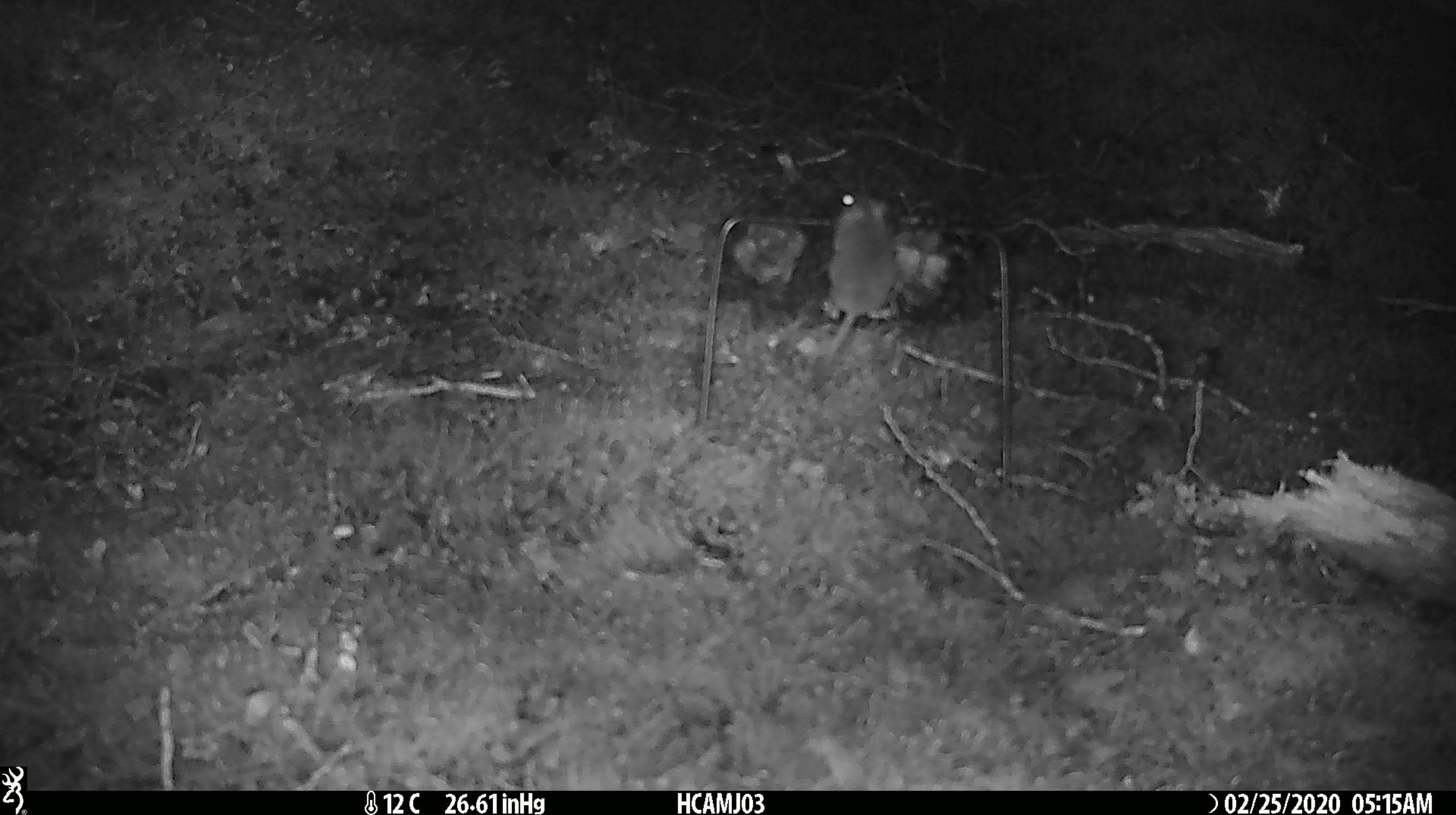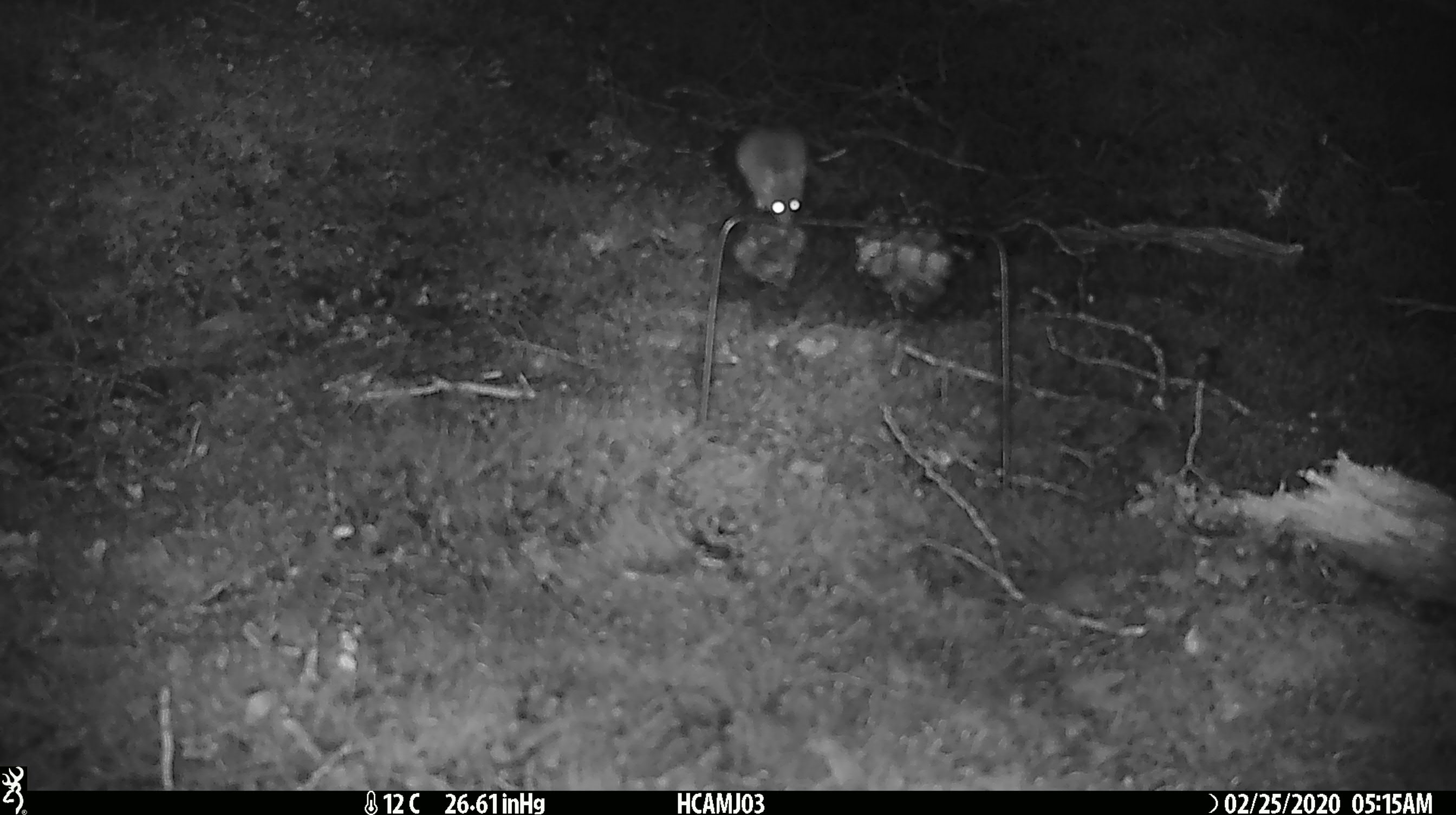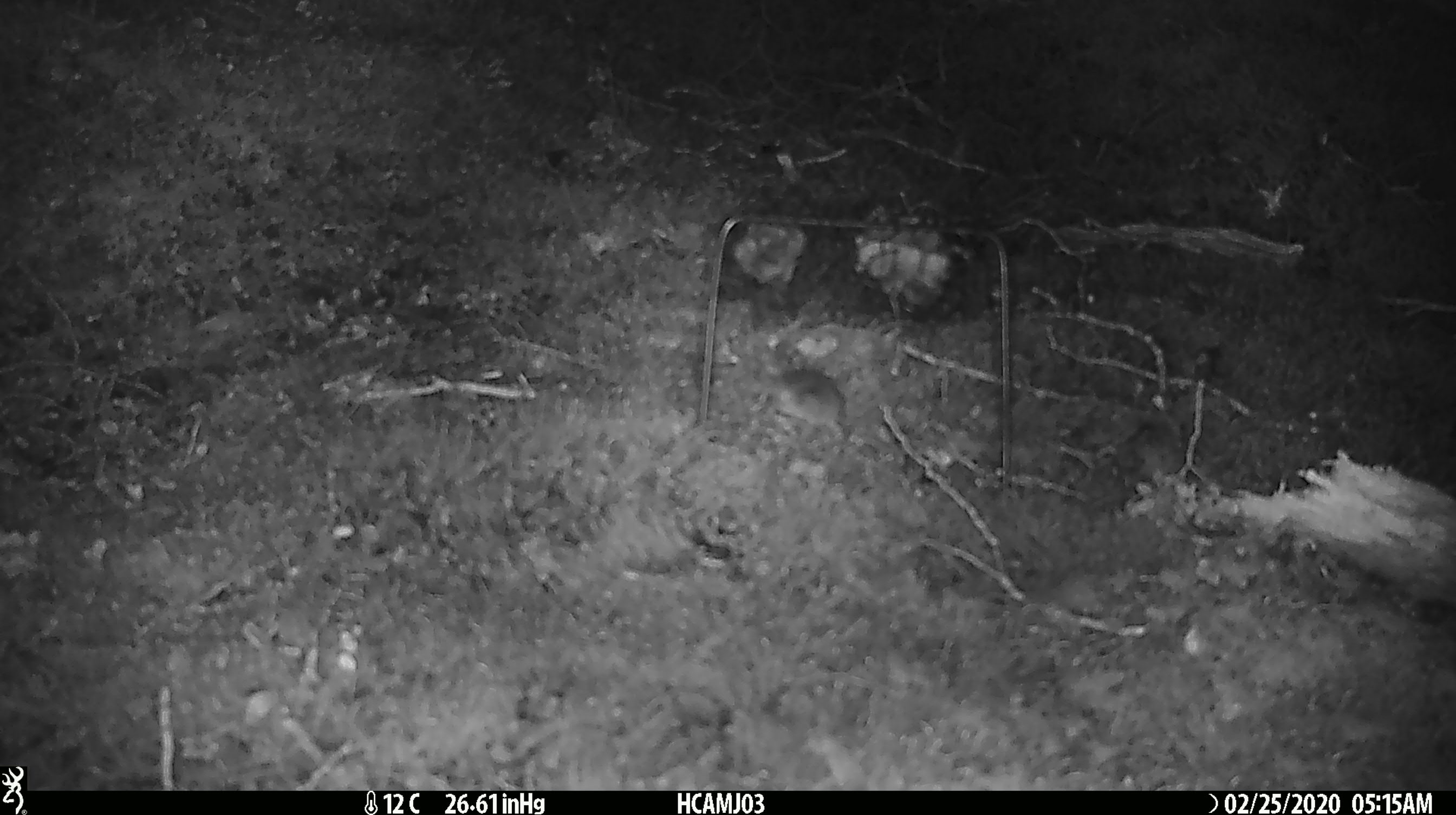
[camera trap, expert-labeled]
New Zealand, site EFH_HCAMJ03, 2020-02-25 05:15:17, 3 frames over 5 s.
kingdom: Animalia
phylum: Chordata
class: Mammalia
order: Rodentia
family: Muridae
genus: Mus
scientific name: Mus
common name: mouse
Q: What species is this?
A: Mouse (Mus).